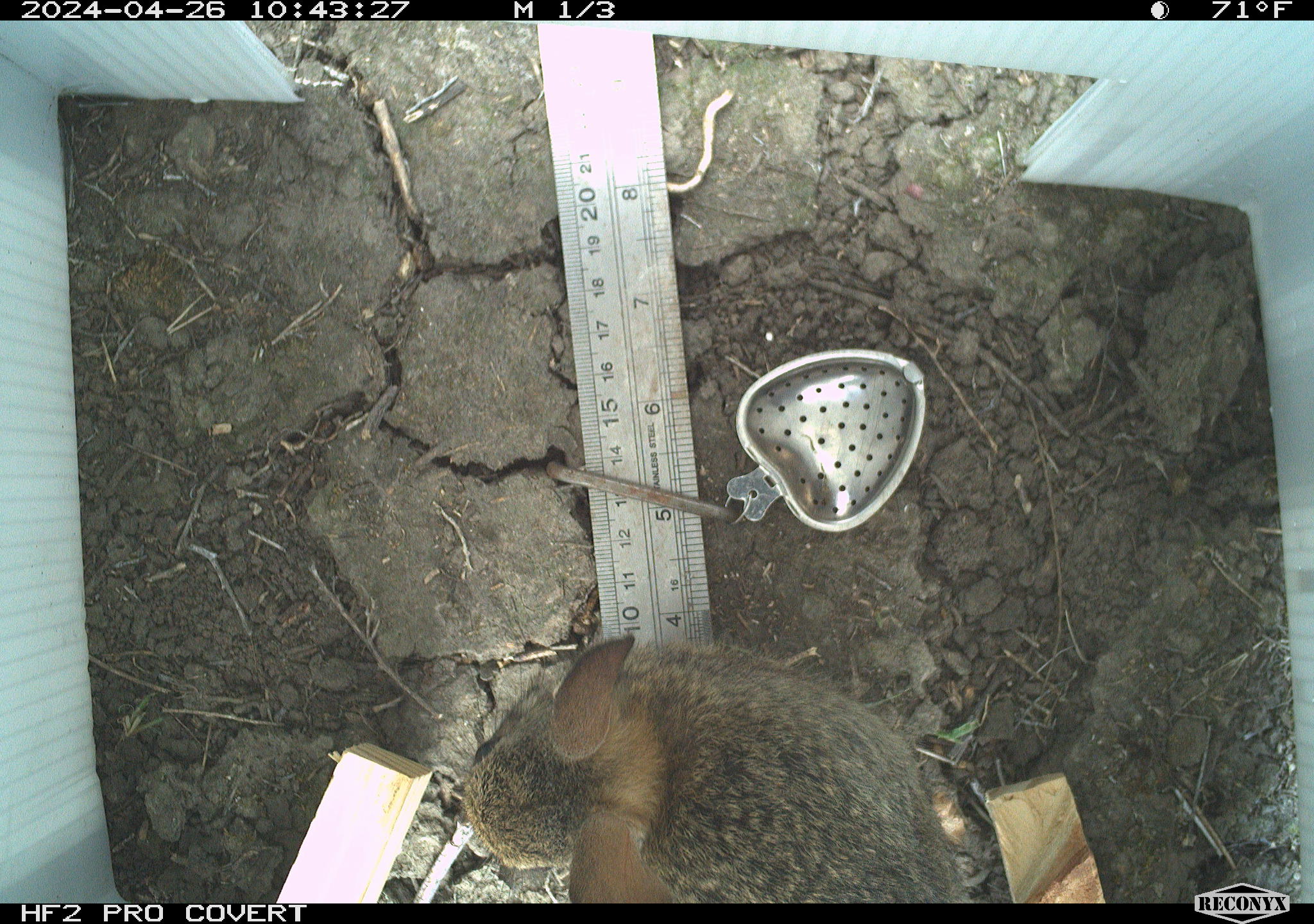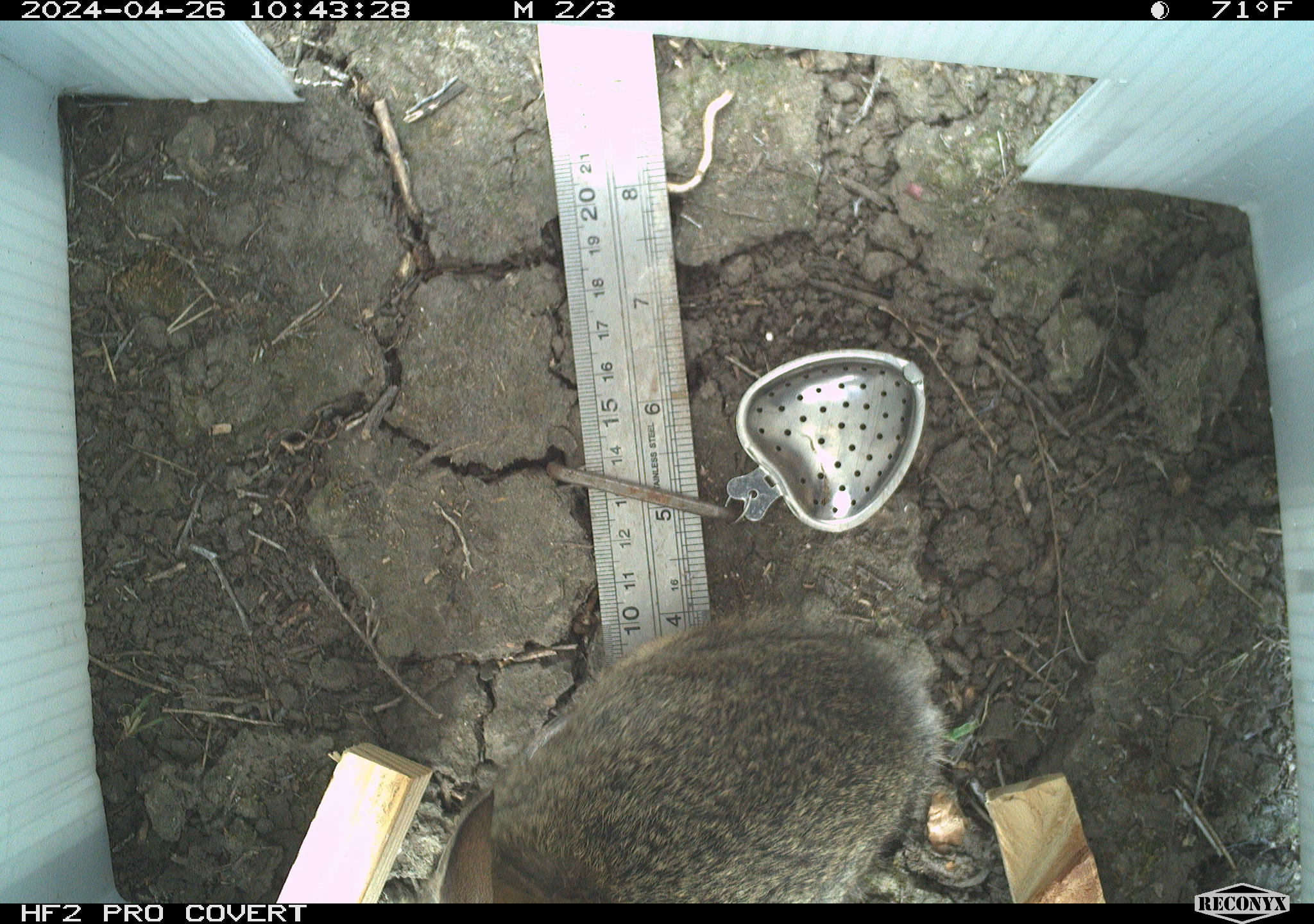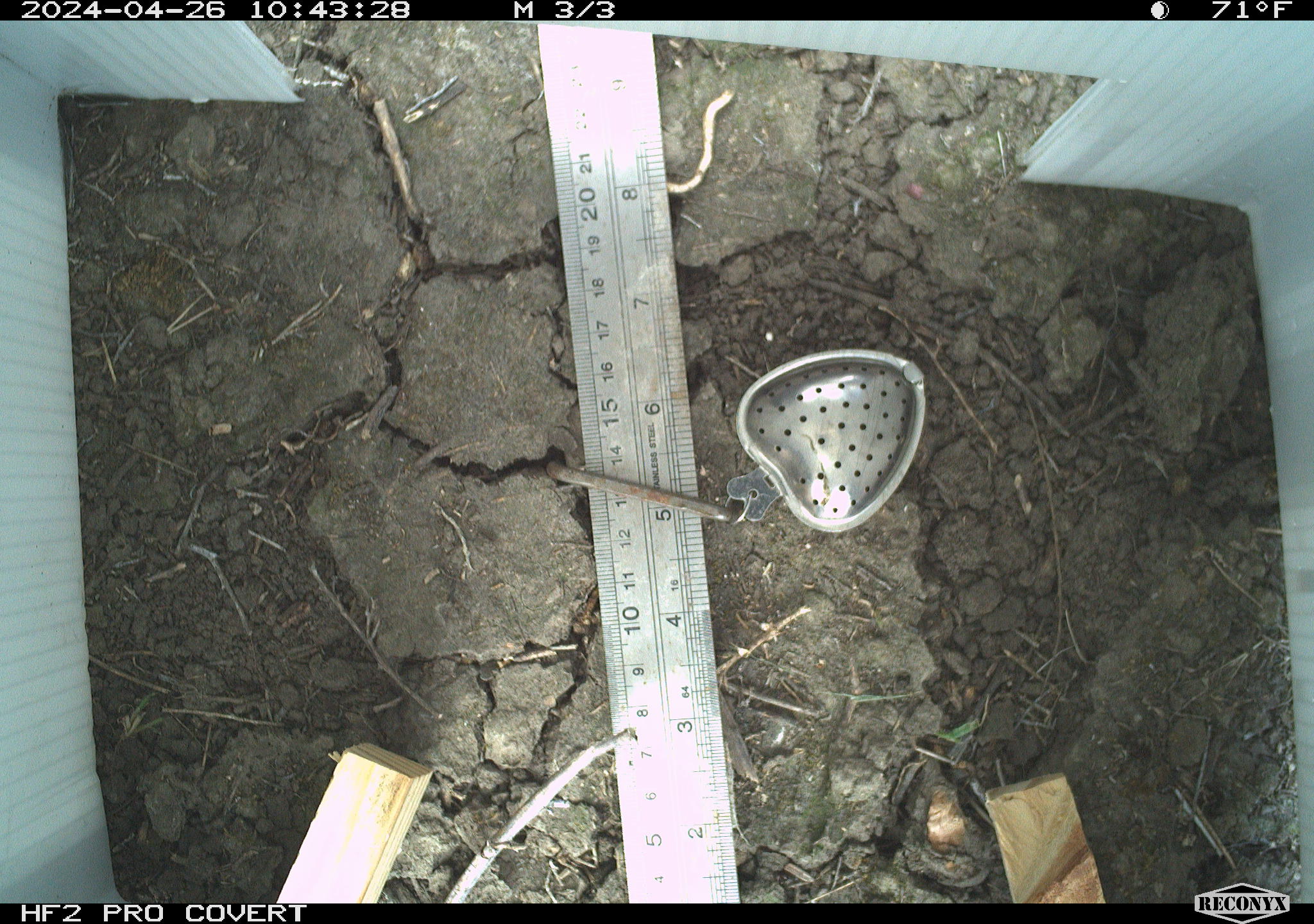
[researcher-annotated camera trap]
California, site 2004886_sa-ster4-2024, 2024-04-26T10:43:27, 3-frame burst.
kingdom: Animalia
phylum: Chordata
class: Mammalia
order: Lagomorpha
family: Leporidae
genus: Sylvilagus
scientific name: Sylvilagus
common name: cottontail rabbits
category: sylvilagus species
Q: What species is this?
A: Sylvilagus species (cottontail rabbits) (Sylvilagus).